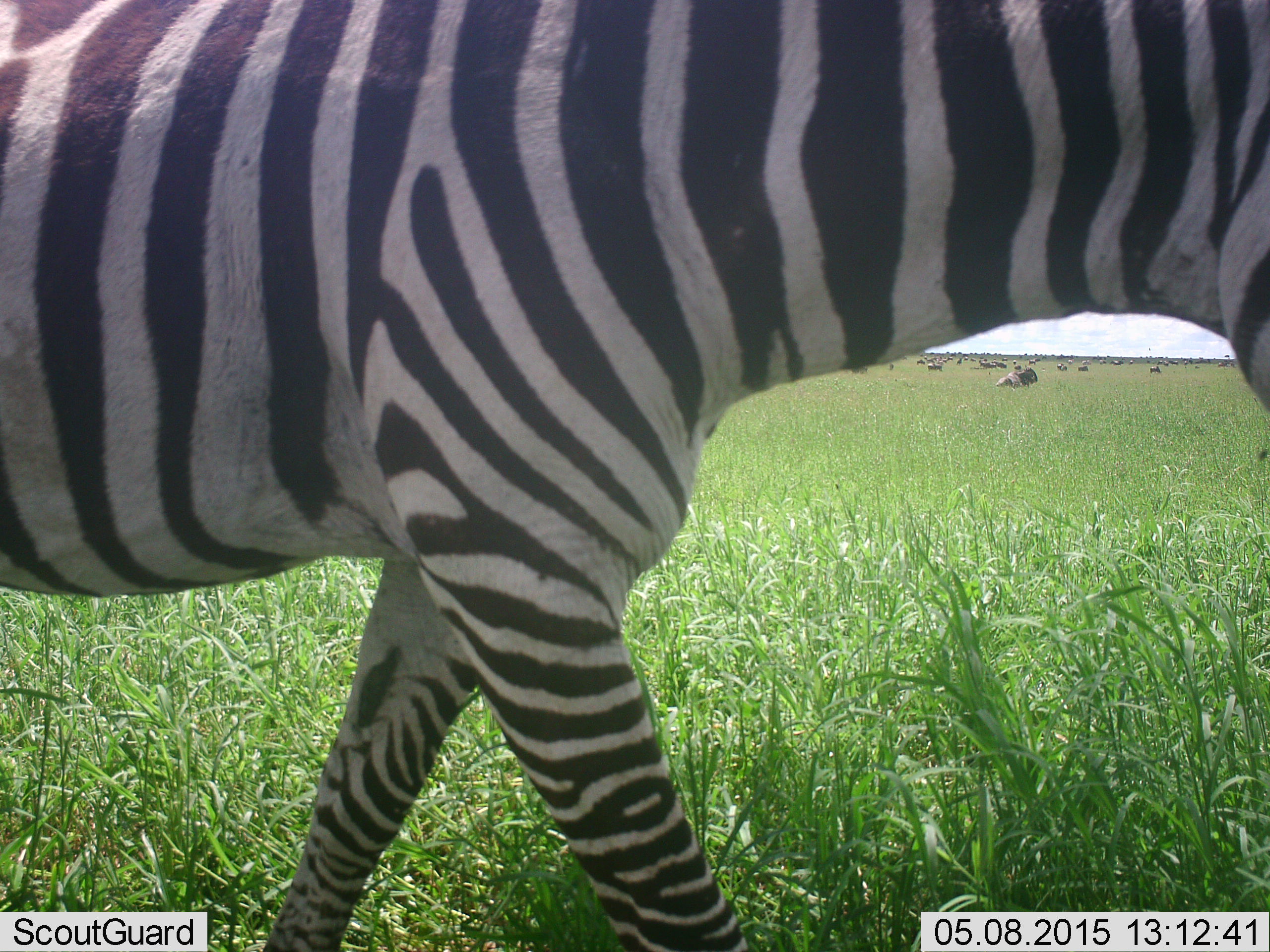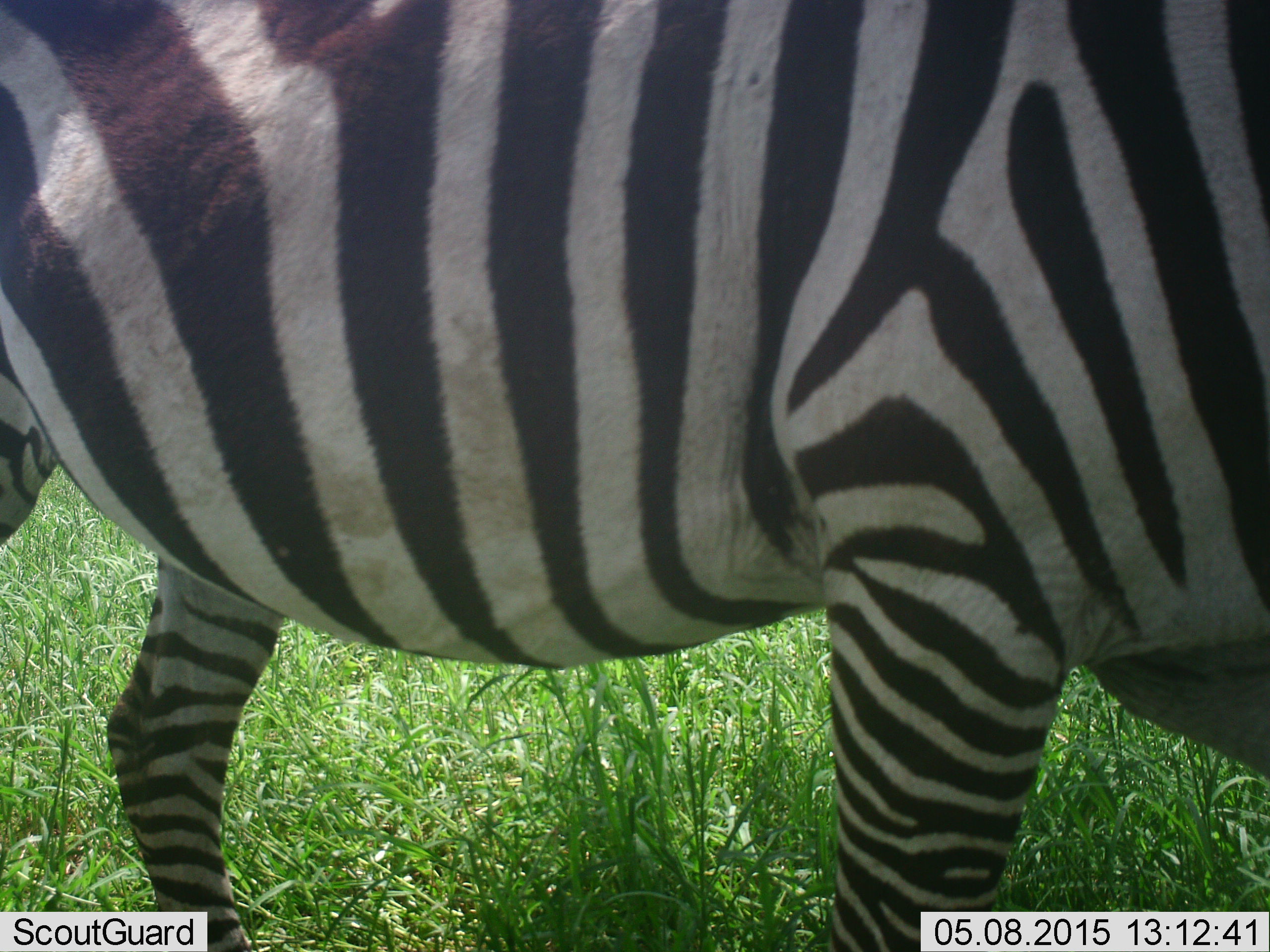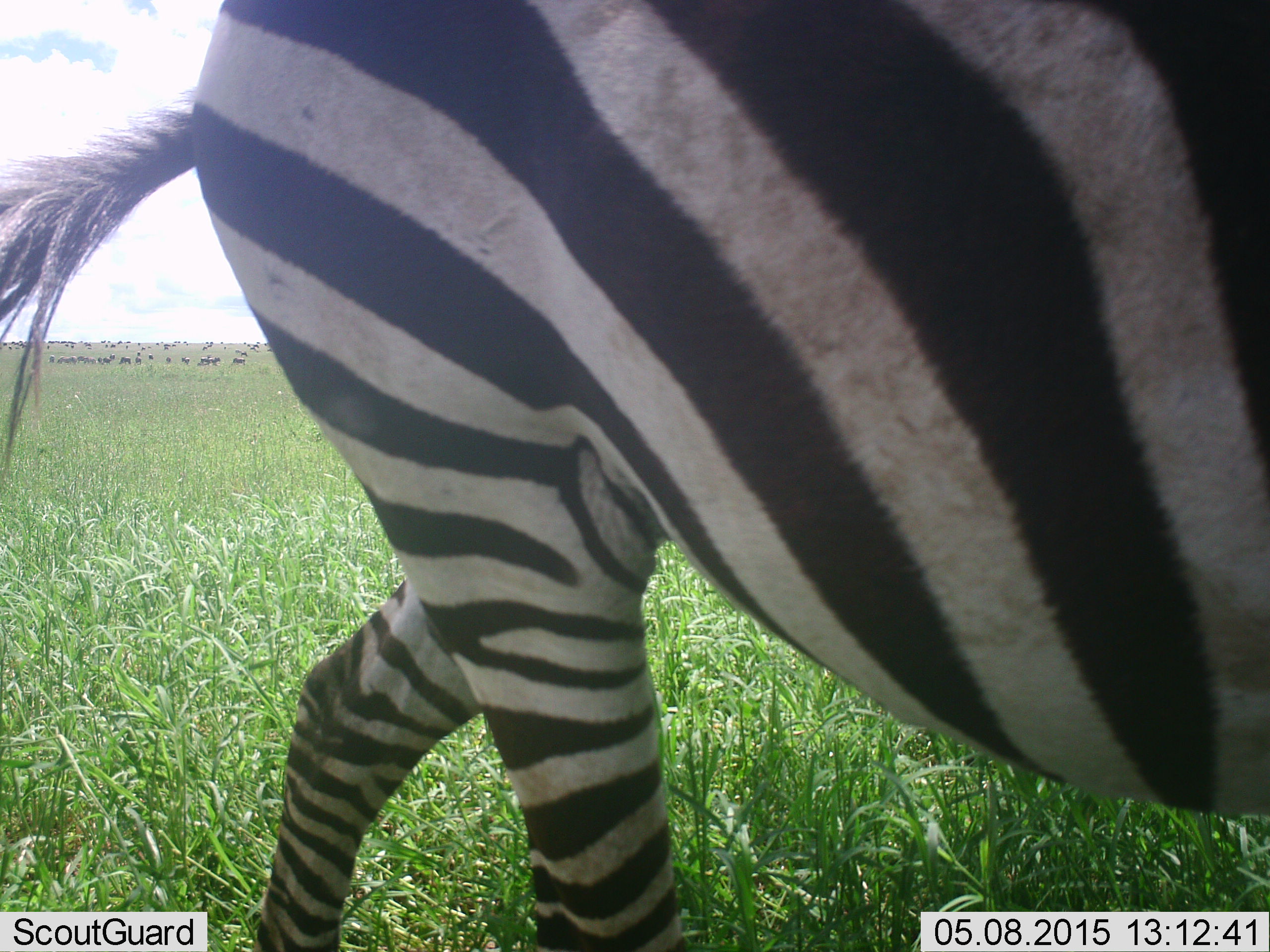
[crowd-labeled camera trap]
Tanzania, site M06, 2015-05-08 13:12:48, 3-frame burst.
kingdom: Animalia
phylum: Chordata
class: Mammalia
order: Perissodactyla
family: Equidae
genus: Equus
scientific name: Equus quagga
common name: plains zebra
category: zebra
Zebra (plains zebra) (Equus quagga), count 1. Behavior (volunteer vote fractions): standing 29%, resting 0%, moving 79%, interacting 0%. Young present (vote fraction): 0%. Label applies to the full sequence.